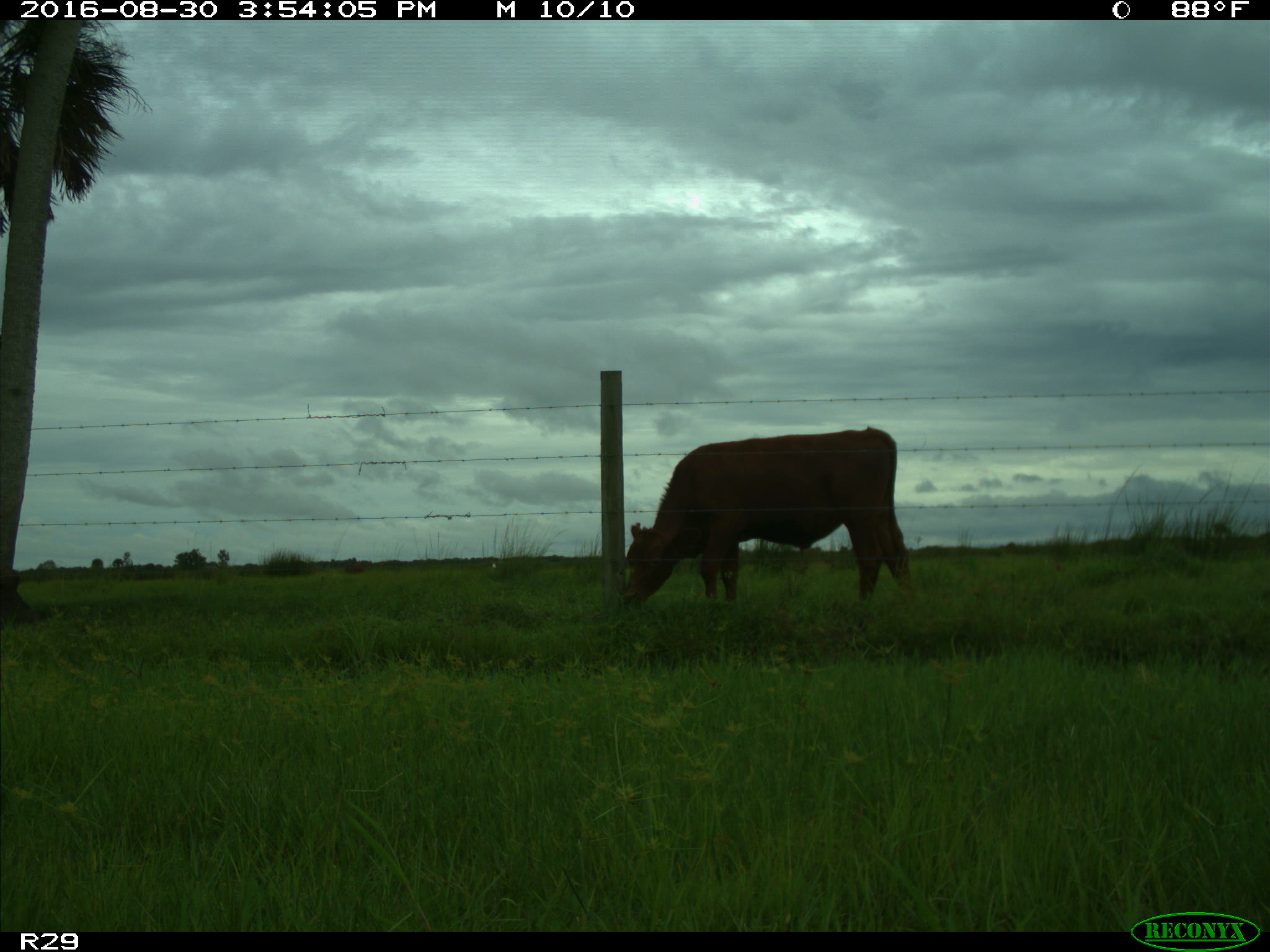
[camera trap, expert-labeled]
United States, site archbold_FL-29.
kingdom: Animalia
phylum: Chordata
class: Mammalia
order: Artiodactyla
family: Bovidae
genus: Bos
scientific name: Bos taurus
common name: domestic cow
Bos taurus (domestic cow).